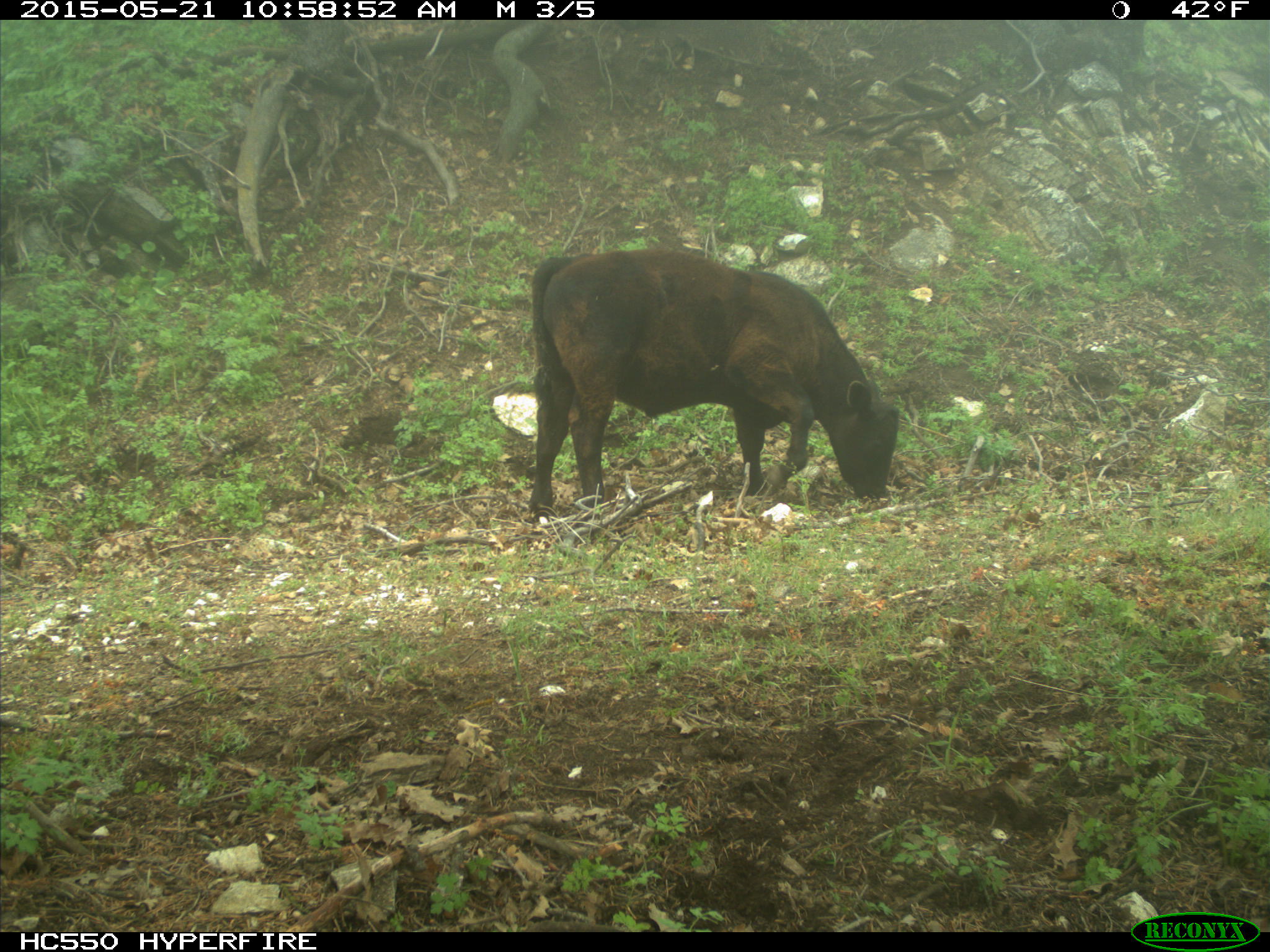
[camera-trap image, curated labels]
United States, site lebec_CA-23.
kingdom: Animalia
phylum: Chordata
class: Mammalia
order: Artiodactyla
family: Bovidae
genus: Bos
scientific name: Bos taurus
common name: domestic cow